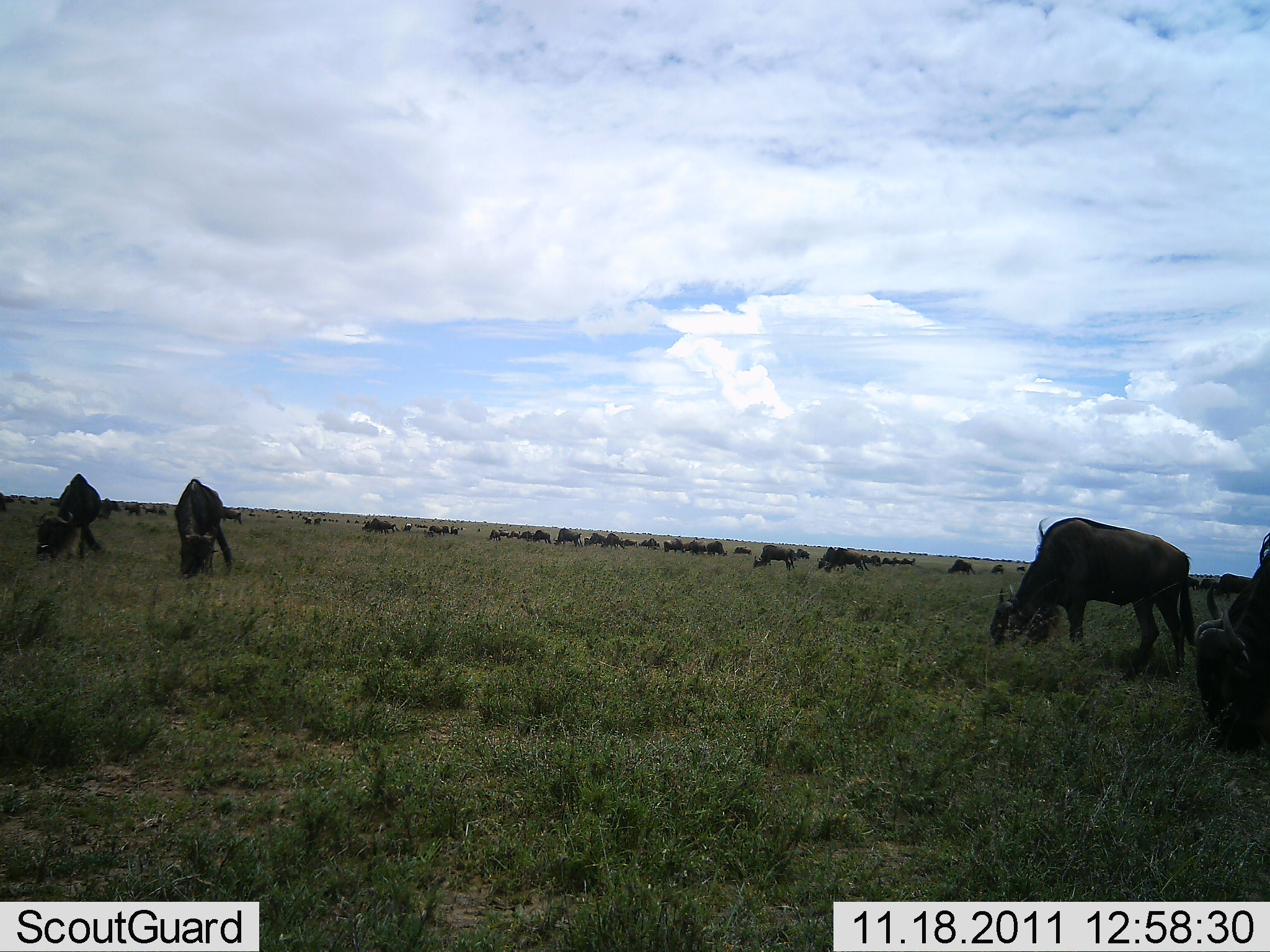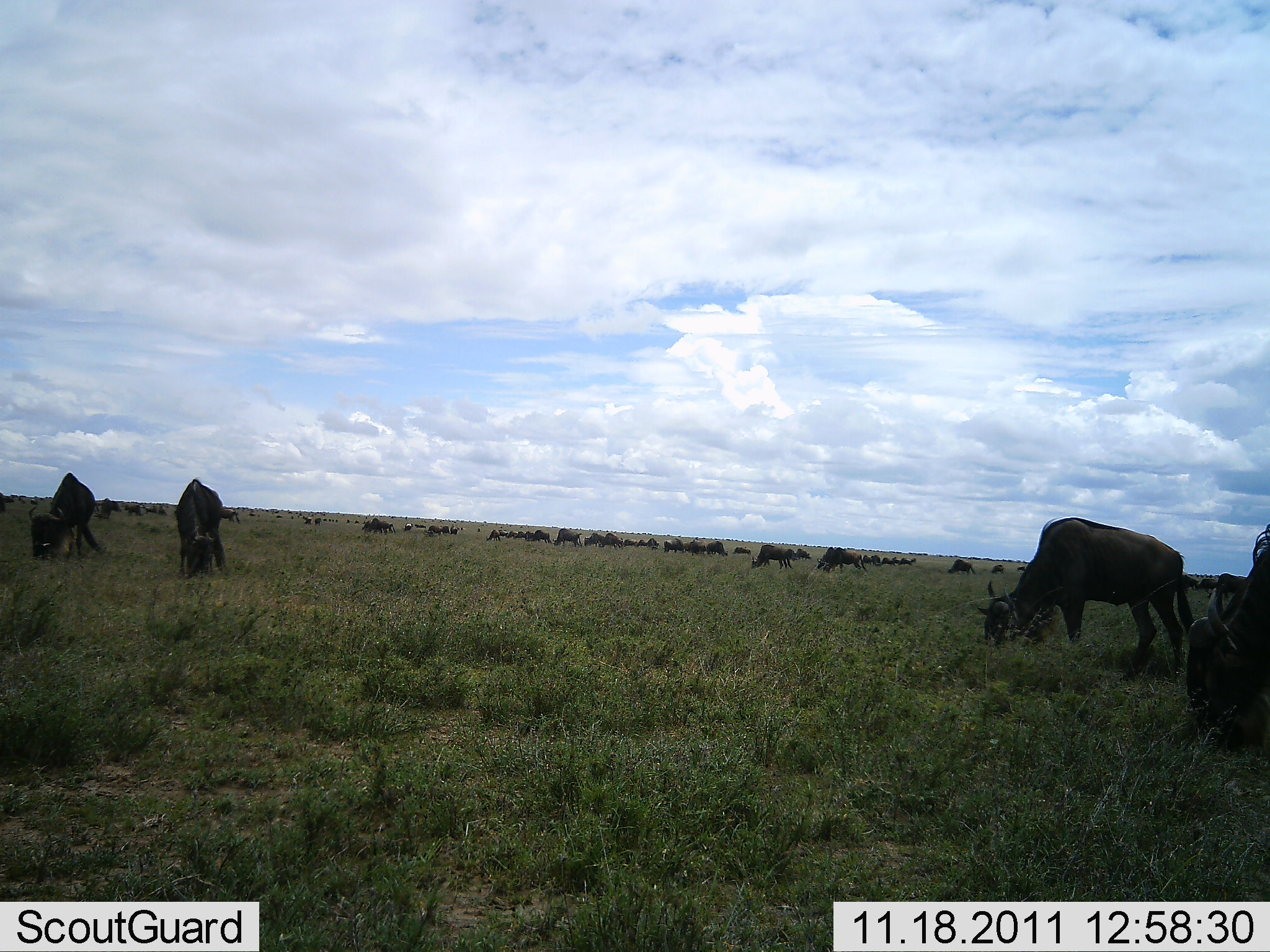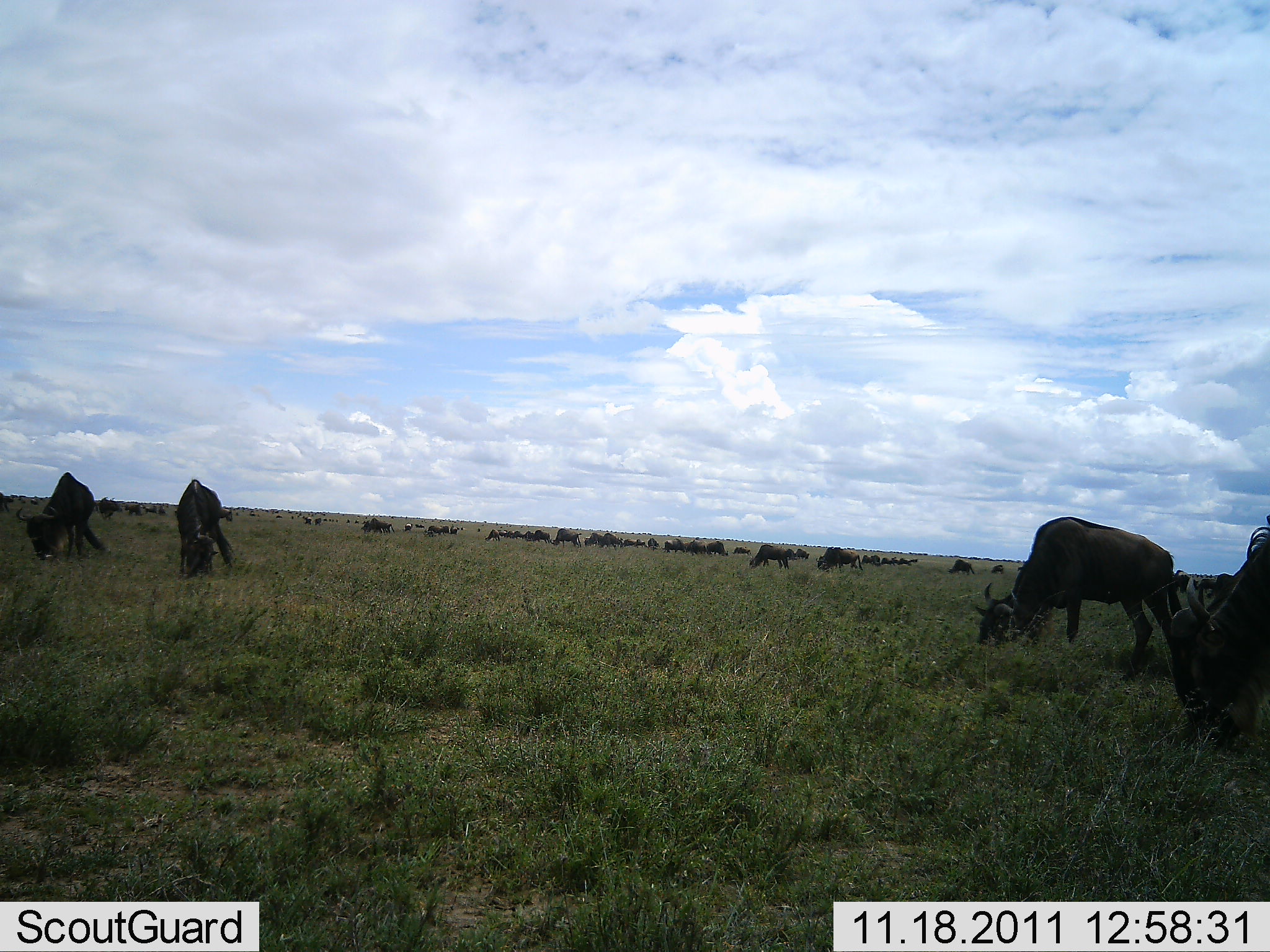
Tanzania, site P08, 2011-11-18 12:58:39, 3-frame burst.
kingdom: Animalia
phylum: Chordata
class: Mammalia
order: Artiodactyla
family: Bovidae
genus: Connochaetes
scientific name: Connochaetes taurinus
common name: blue wildebeest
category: wildebeest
Wildebeest (blue wildebeest) (Connochaetes taurinus), count 11-50. Behavior (volunteer vote fractions): standing 18%, resting 0%, moving 18%, interacting 0%. Young present (vote fraction): 0%. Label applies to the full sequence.